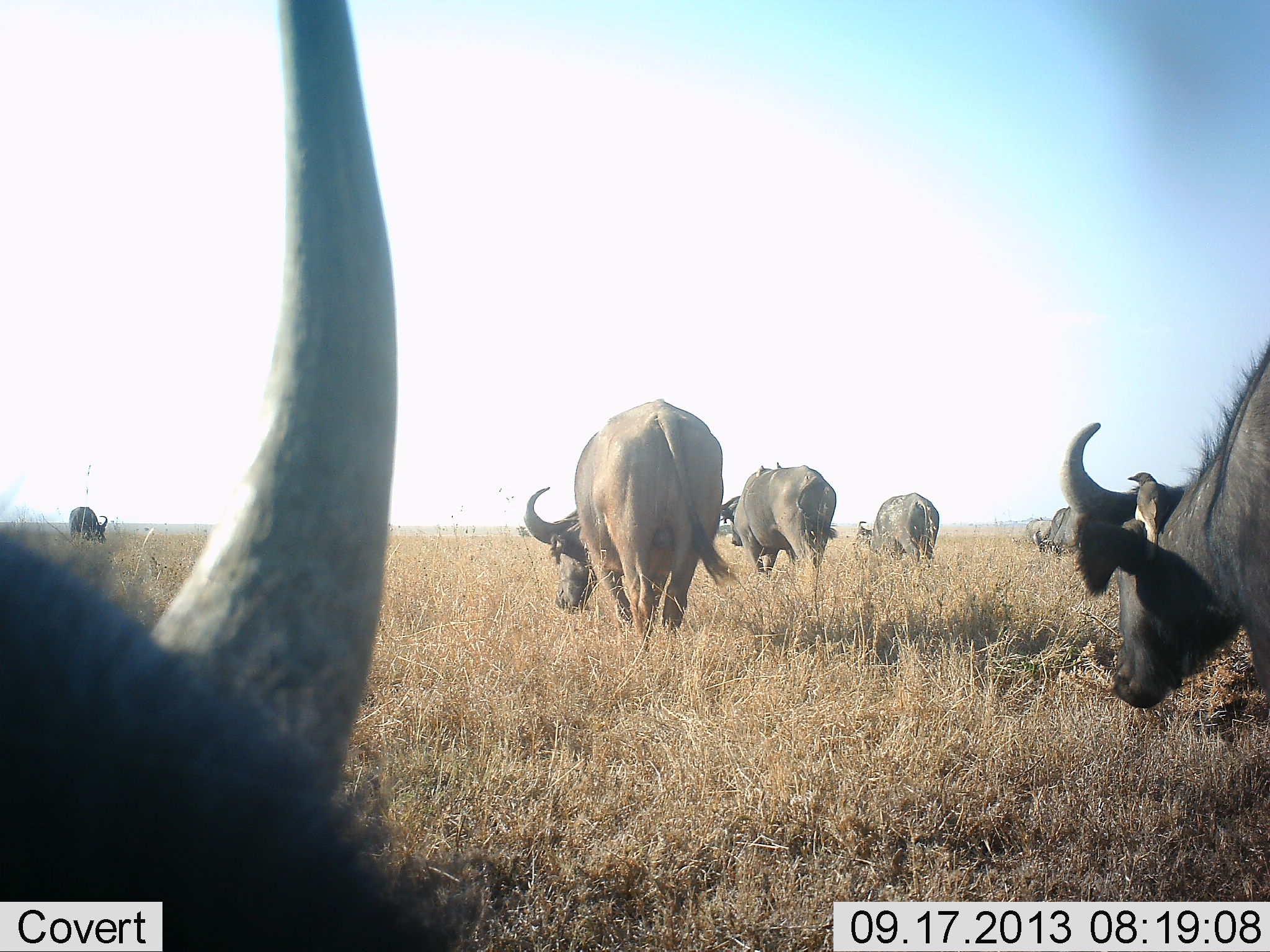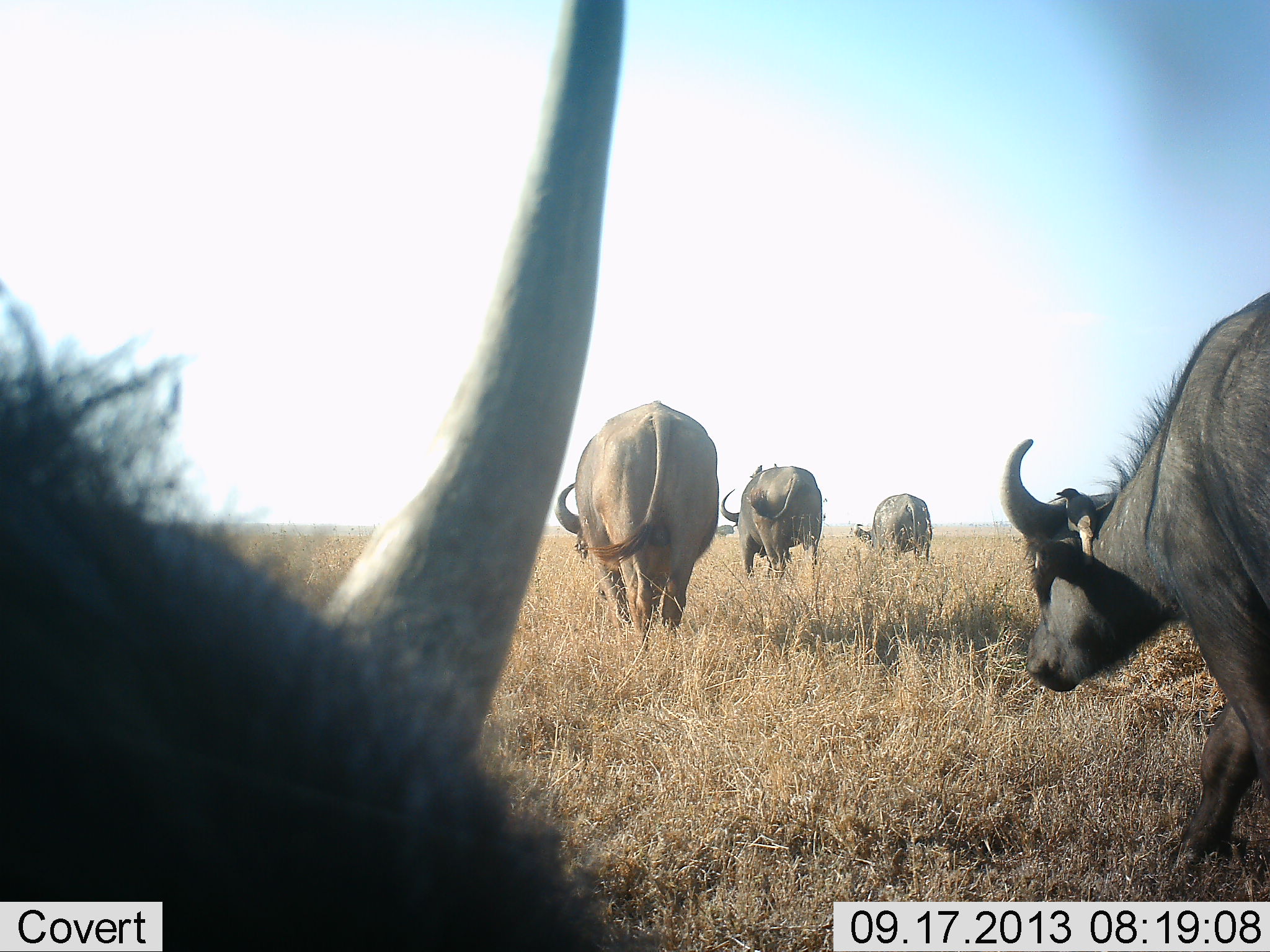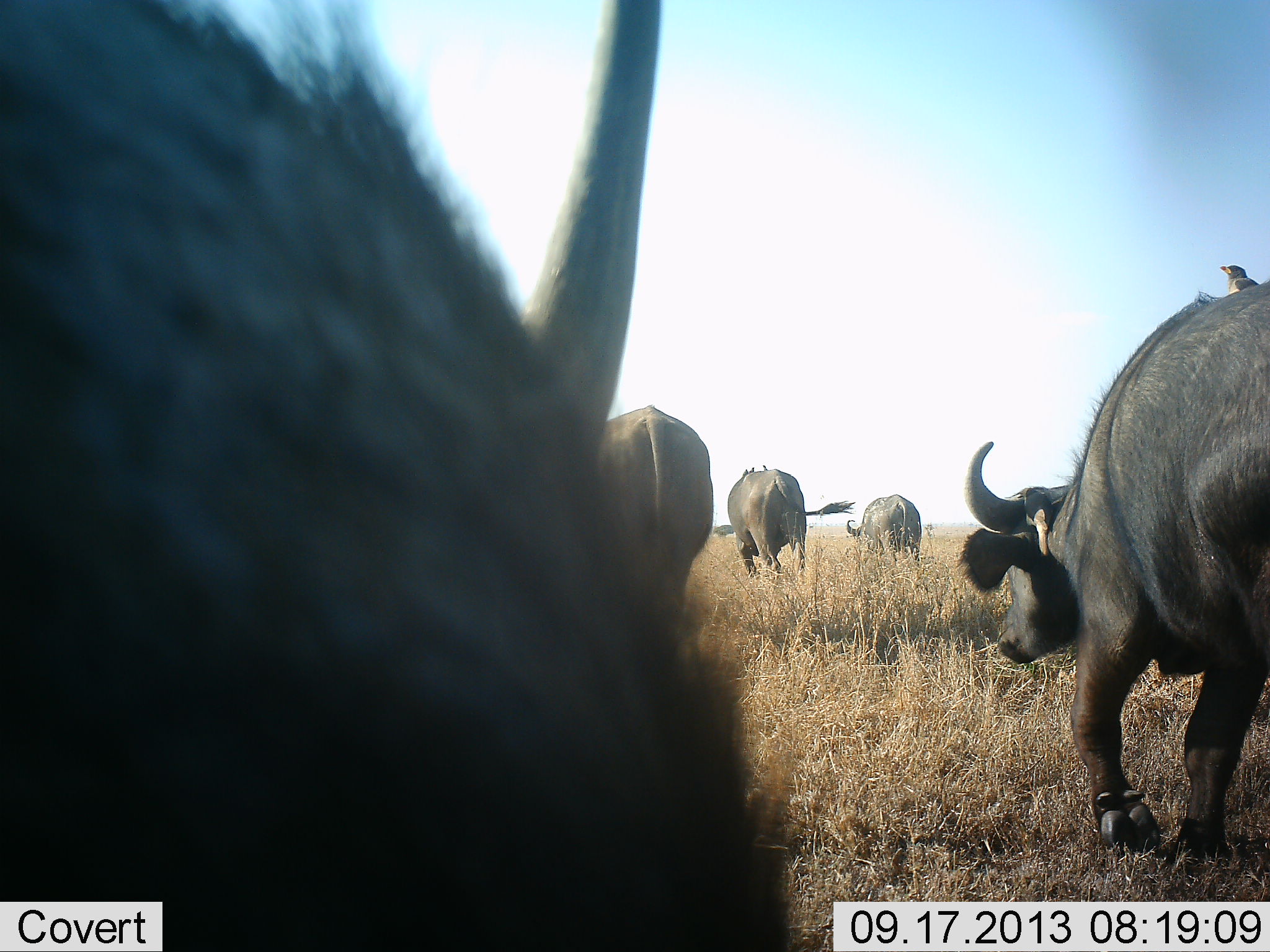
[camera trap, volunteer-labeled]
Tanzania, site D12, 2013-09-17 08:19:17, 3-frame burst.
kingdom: Animalia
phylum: Chordata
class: Mammalia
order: Artiodactyla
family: Bovidae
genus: Syncerus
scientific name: Syncerus caffer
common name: cape buffalo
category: buffalo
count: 5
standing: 11%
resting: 0%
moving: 89%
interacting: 0%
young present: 0%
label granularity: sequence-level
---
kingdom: Animalia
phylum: Chordata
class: Aves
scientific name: Aves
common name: bird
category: otherbird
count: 4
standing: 55%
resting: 27%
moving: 0%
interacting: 18%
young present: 0%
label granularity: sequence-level